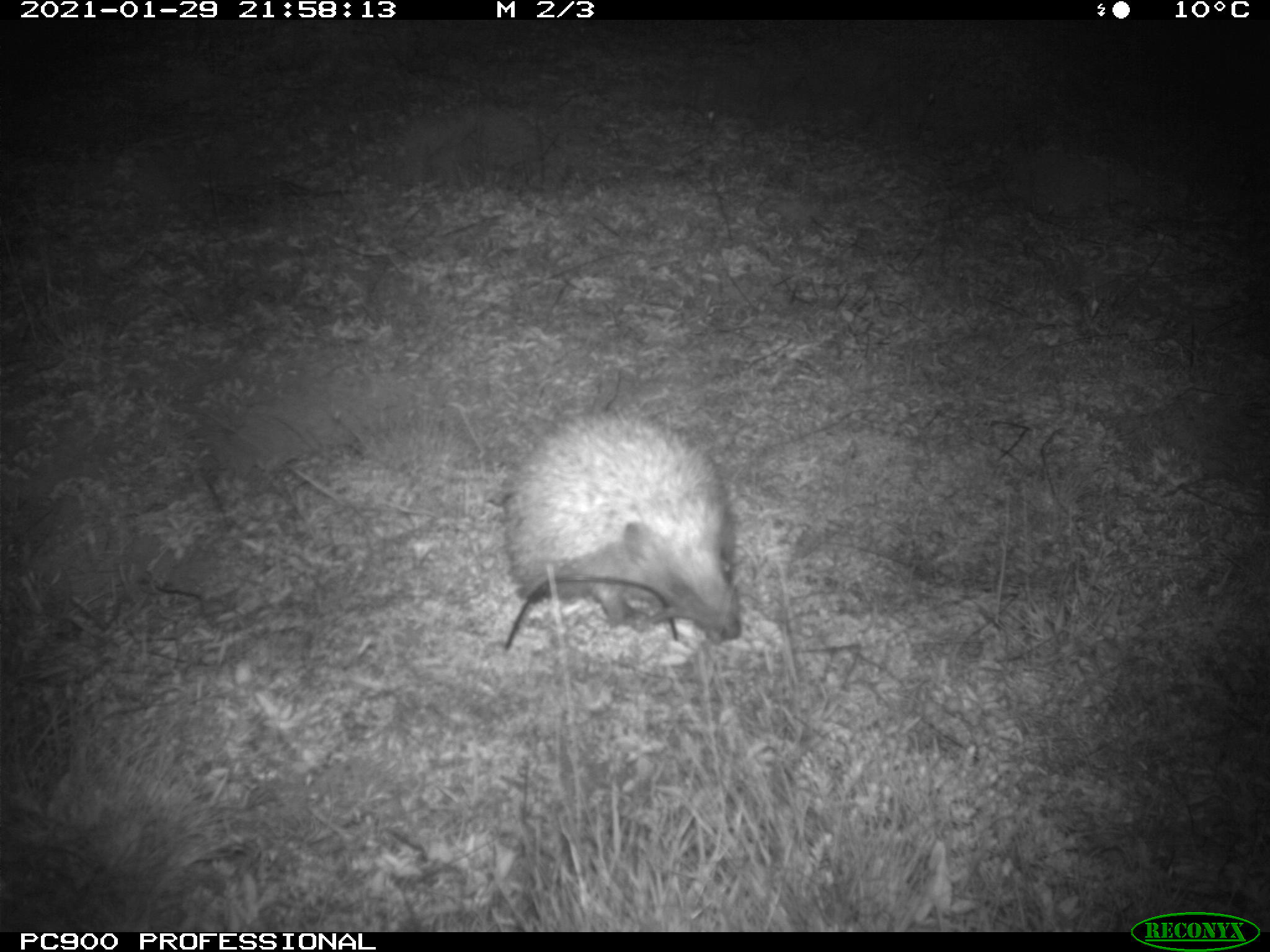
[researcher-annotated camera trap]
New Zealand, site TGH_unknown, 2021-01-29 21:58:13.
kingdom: Animalia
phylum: Chordata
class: Mammalia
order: Eulipotyphla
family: Erinaceidae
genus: Erinaceus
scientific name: Erinaceus europaeus europaeus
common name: european hedgehog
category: hedgehog